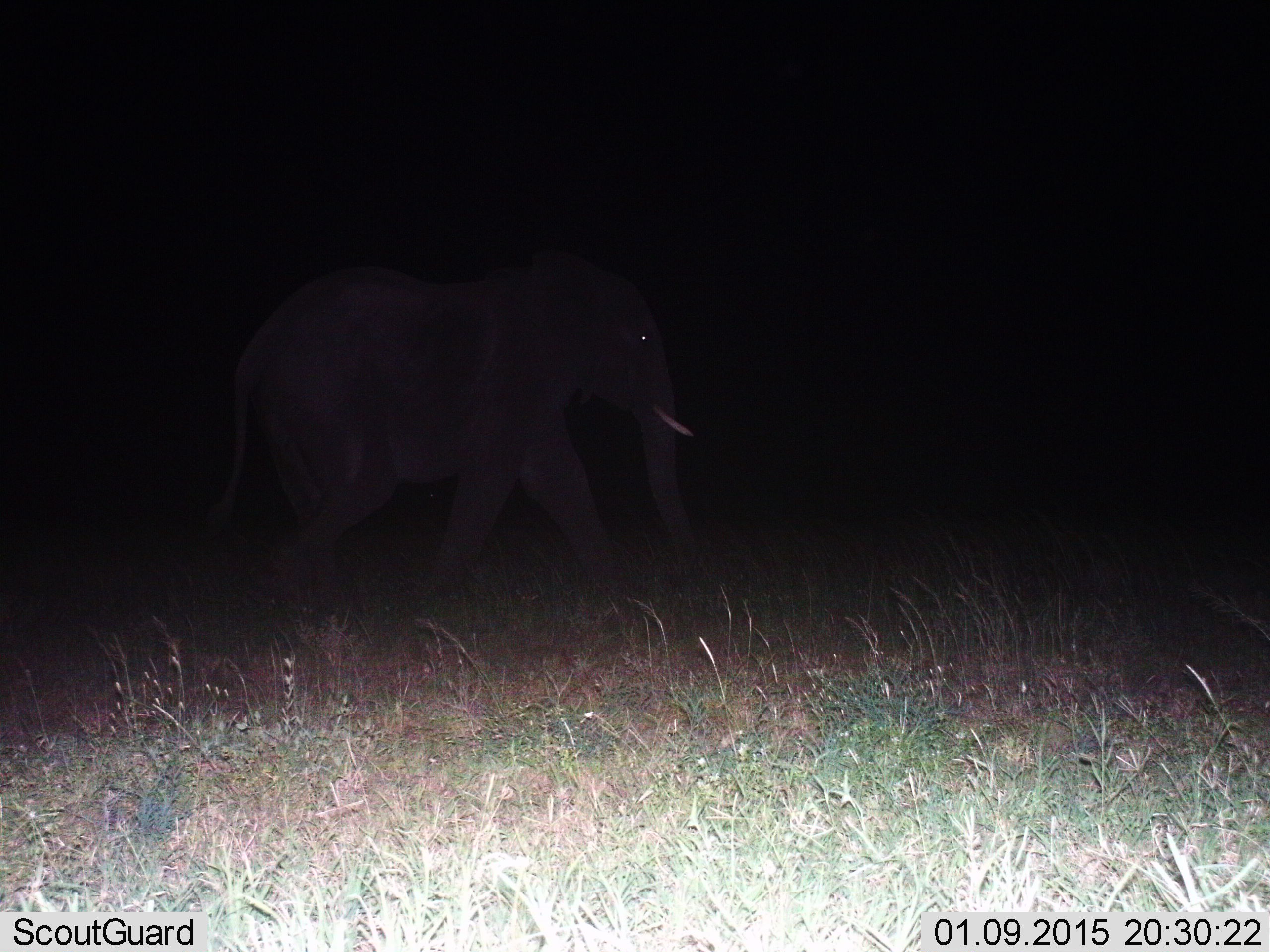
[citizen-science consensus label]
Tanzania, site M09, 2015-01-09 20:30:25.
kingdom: Animalia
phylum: Chordata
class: Mammalia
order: Proboscidea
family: Elephantidae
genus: Loxodonta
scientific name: Loxodonta africana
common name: african bush elephant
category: elephant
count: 1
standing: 0%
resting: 0%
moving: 100%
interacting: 0%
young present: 0%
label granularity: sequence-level